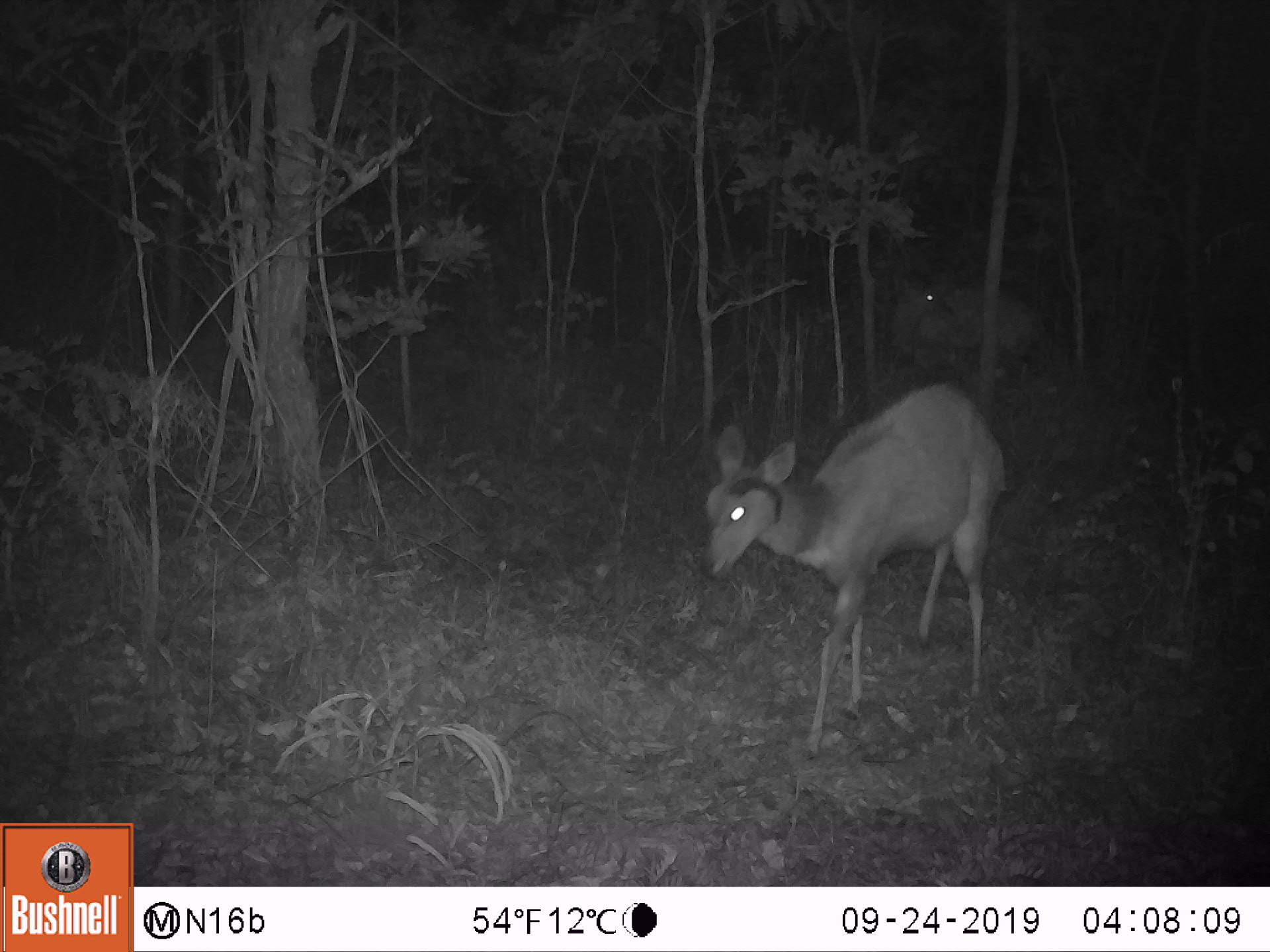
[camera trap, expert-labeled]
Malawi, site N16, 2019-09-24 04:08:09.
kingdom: Animalia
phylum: Chordata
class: Mammalia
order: Artiodactyla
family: Bovidae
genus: Tragelaphus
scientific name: Tragelaphus sylvaticus sylvaticus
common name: cape bushbuck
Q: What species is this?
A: Cape bushbuck (Tragelaphus sylvaticus sylvaticus).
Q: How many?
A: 2.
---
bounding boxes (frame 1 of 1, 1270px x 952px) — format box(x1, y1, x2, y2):
cape bushbuck: box(684, 381, 1011, 760); box(884, 267, 1041, 384)